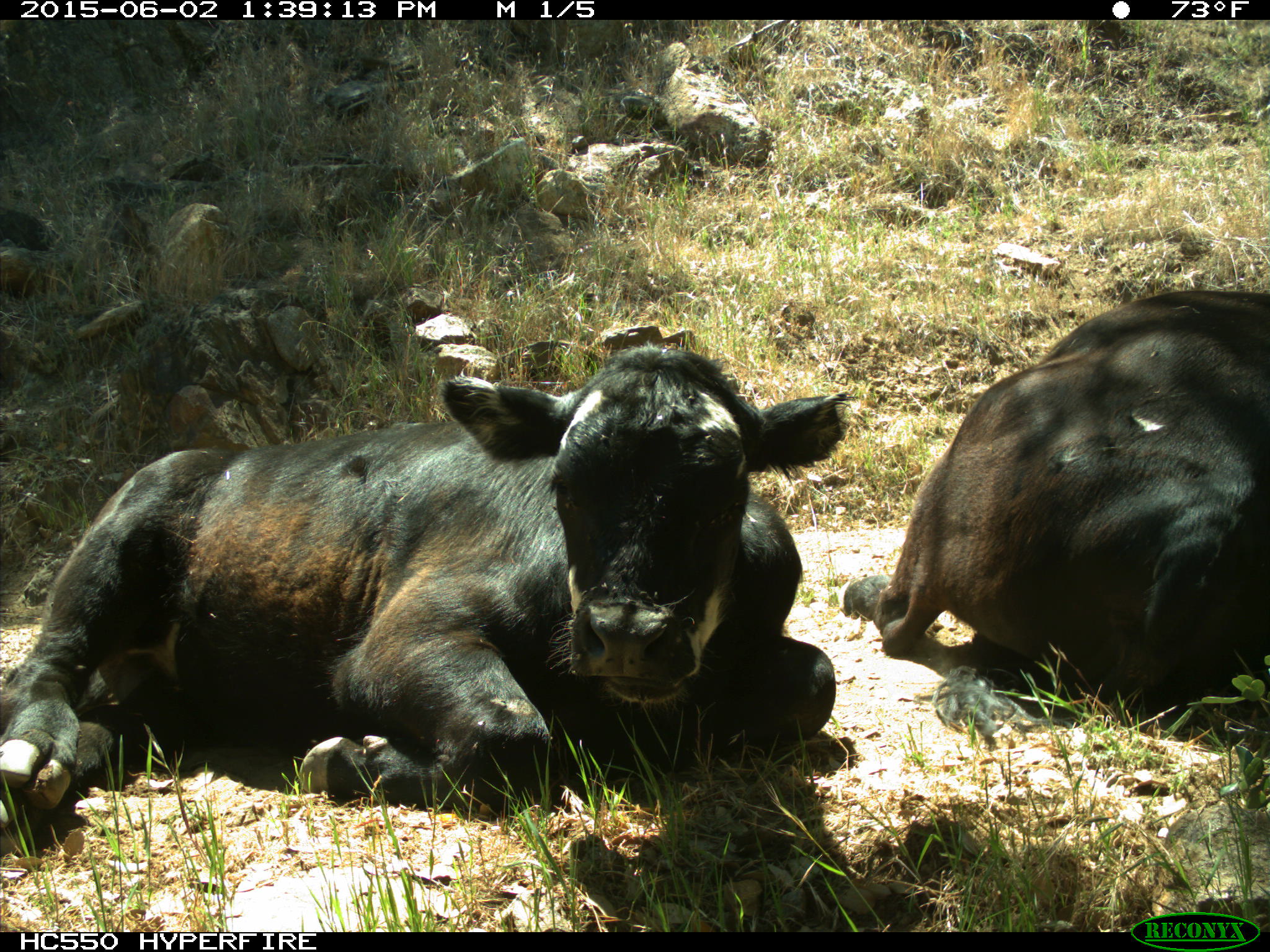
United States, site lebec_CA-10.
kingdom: Animalia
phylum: Chordata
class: Mammalia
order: Artiodactyla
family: Bovidae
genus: Bos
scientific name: Bos taurus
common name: domestic cow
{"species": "Bos taurus (domestic cow)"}